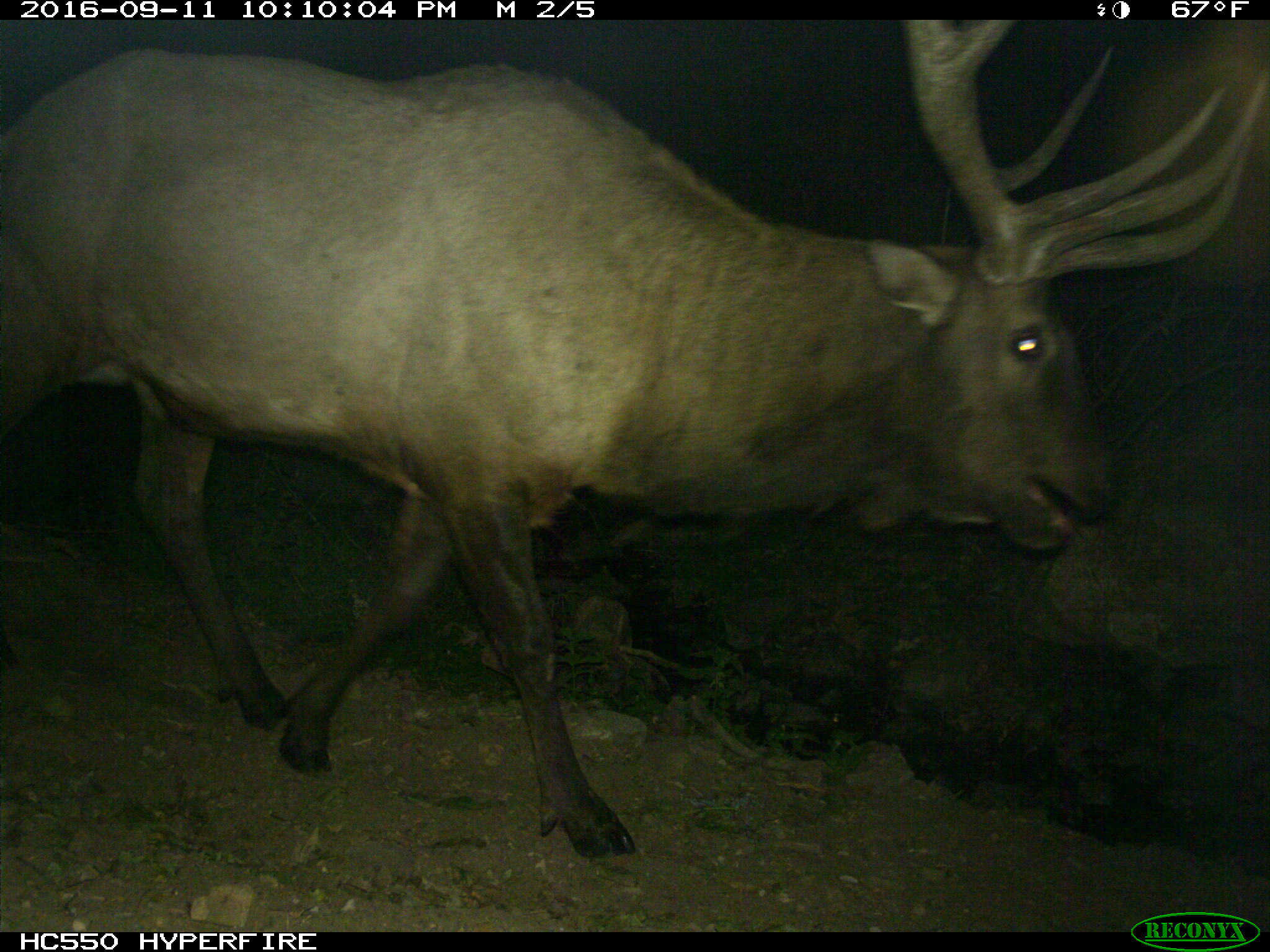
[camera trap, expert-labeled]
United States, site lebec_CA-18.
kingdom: Animalia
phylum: Chordata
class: Mammalia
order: Artiodactyla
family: Cervidae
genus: Cervus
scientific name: Cervus canadensis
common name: elk